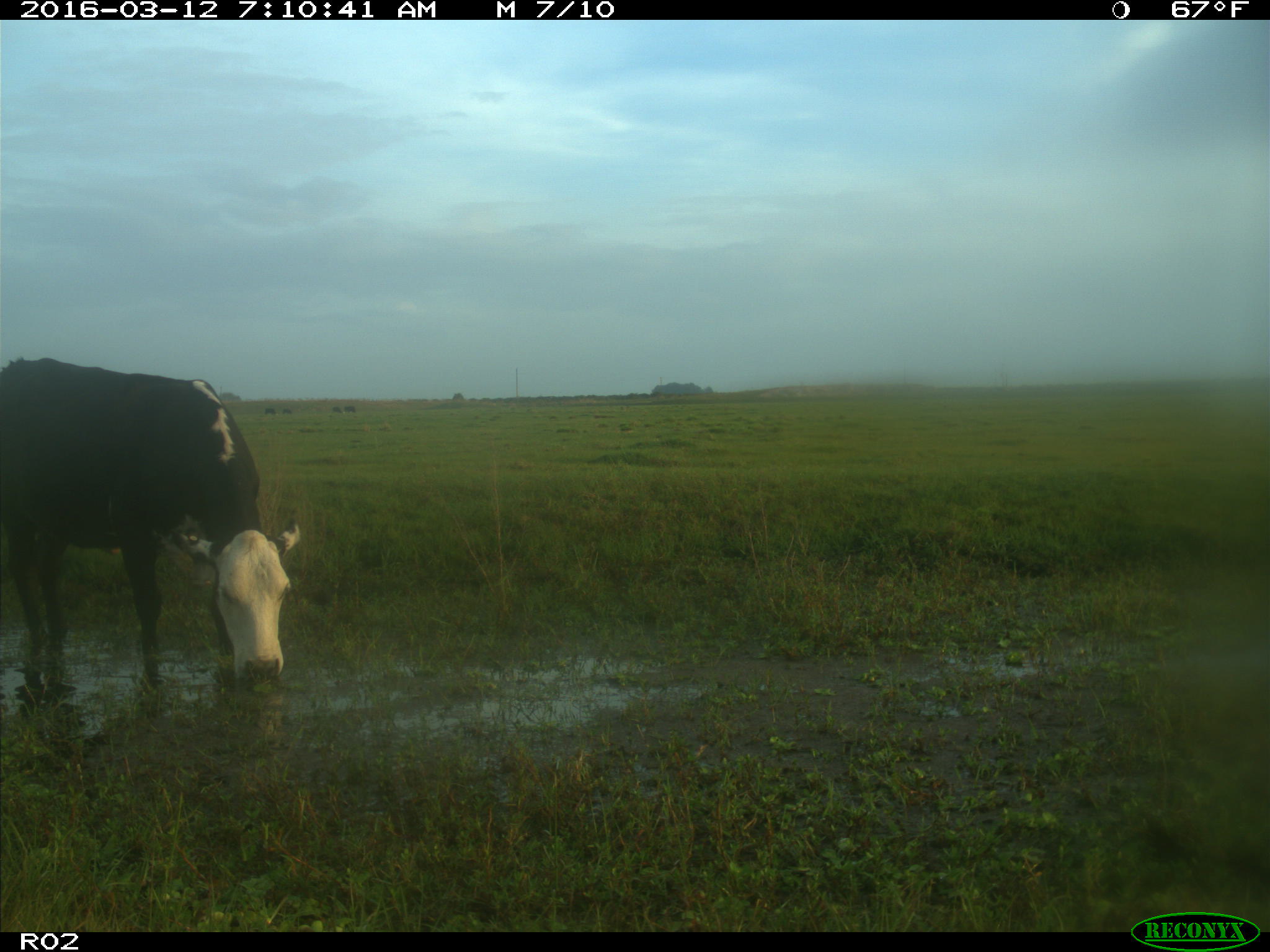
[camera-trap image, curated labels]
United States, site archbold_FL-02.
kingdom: Animalia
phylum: Chordata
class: Mammalia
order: Artiodactyla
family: Bovidae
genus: Bos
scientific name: Bos taurus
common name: domestic cow